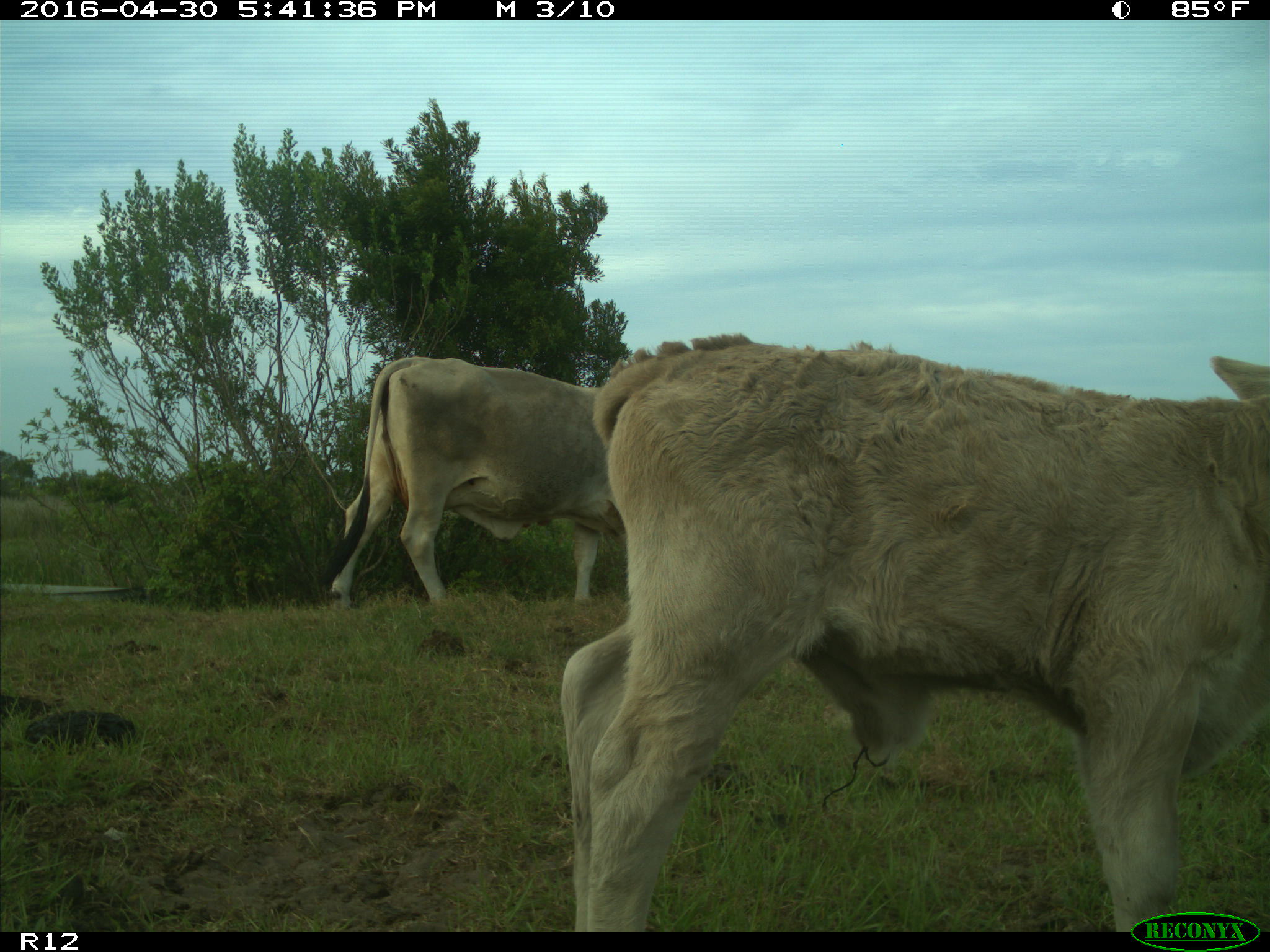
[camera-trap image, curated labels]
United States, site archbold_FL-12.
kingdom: Animalia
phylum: Chordata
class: Mammalia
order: Artiodactyla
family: Bovidae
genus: Bos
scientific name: Bos taurus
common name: domestic cow